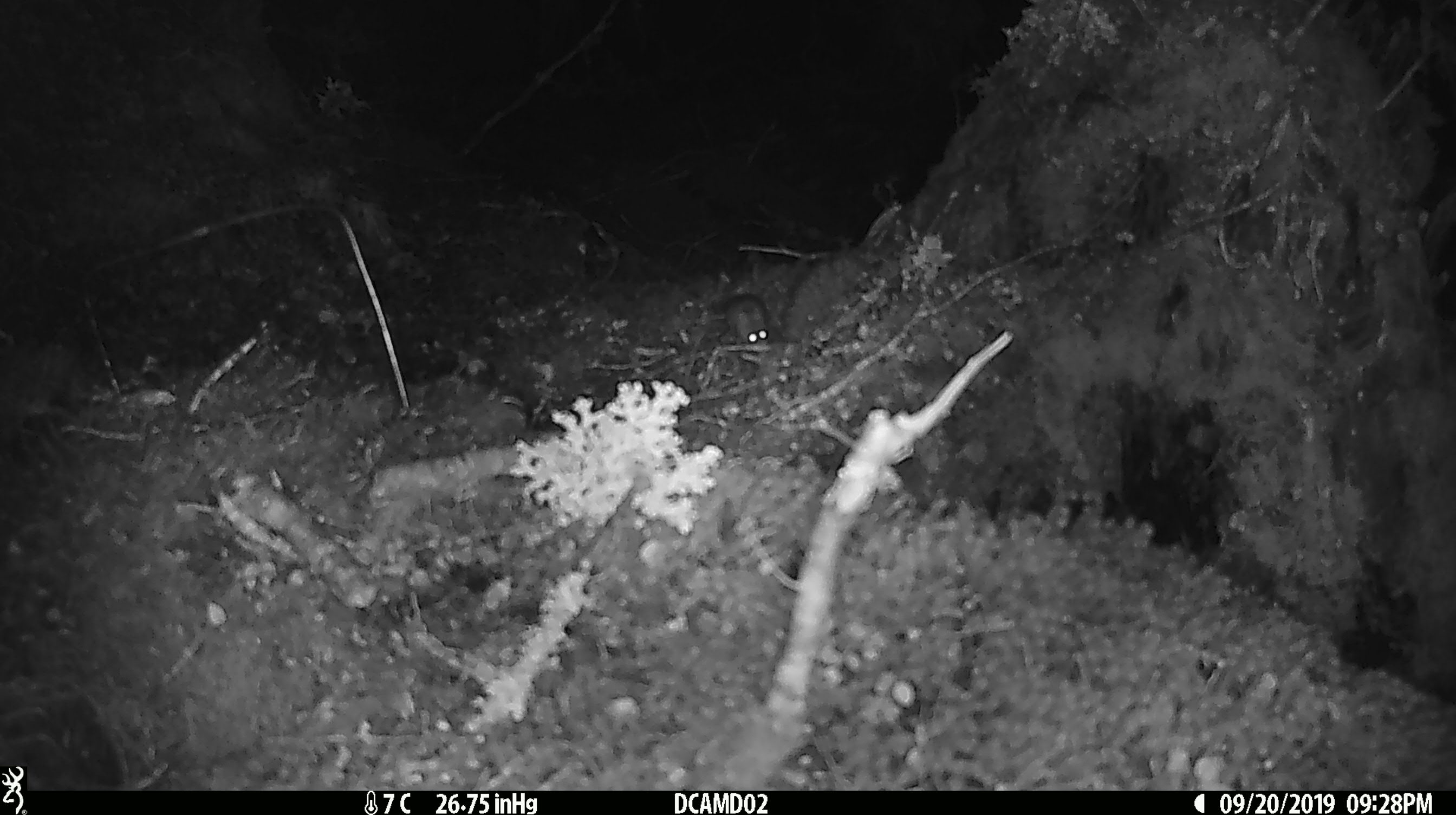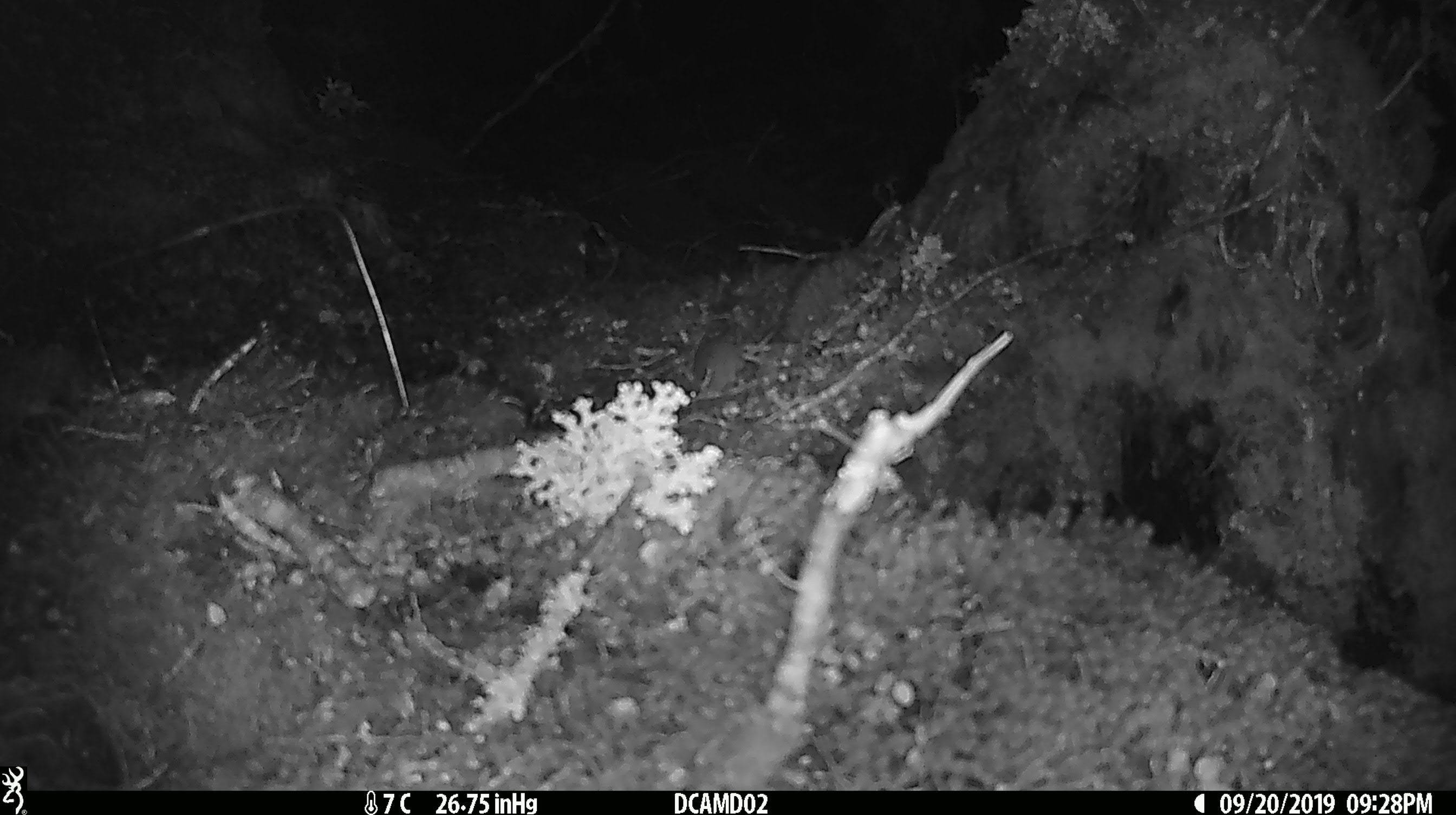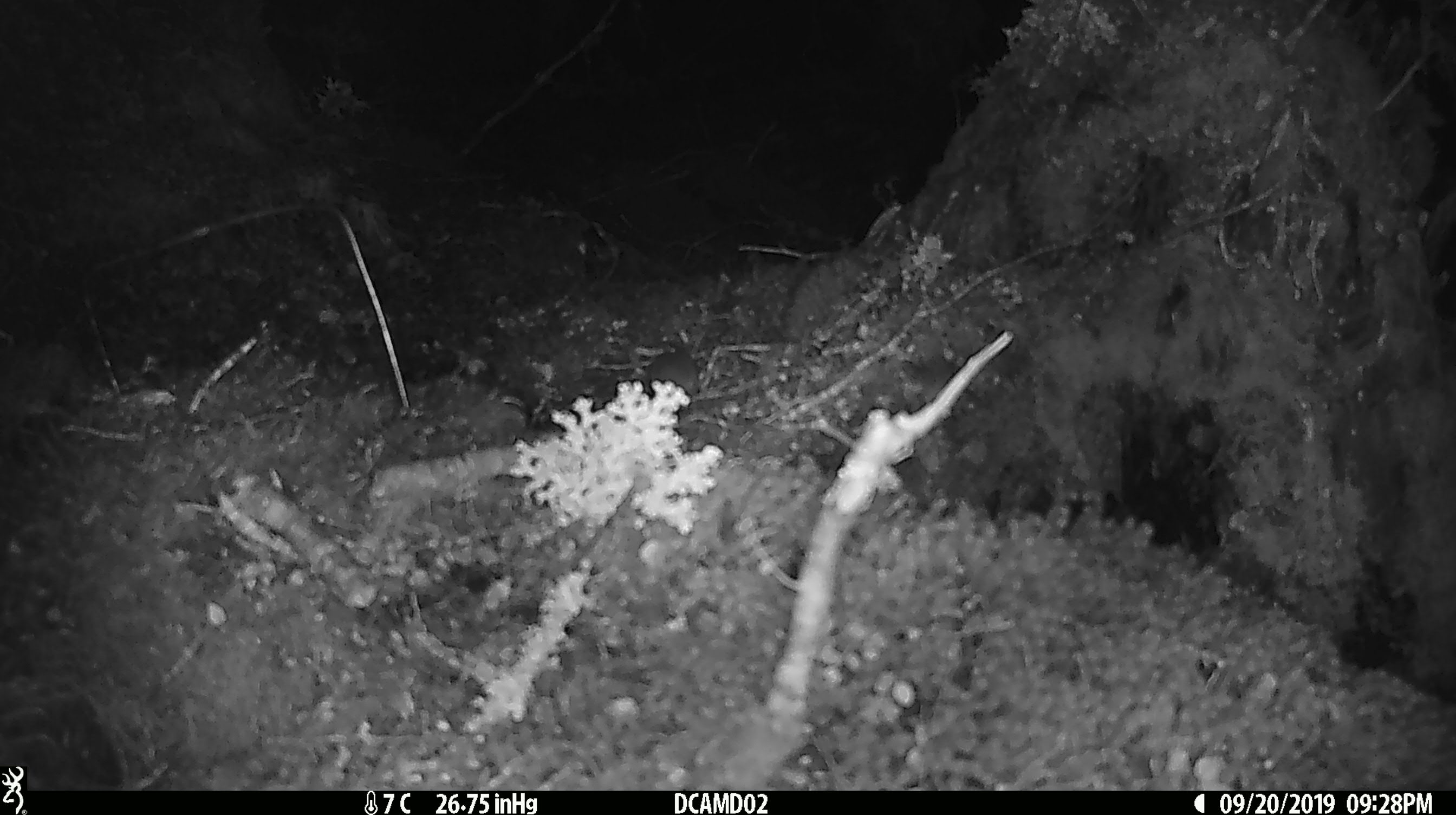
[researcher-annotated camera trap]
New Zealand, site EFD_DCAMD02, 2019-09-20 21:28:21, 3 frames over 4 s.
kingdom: Animalia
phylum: Chordata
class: Mammalia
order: Rodentia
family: Muridae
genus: Mus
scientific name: Mus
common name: mouse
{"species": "mouse (Mus)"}